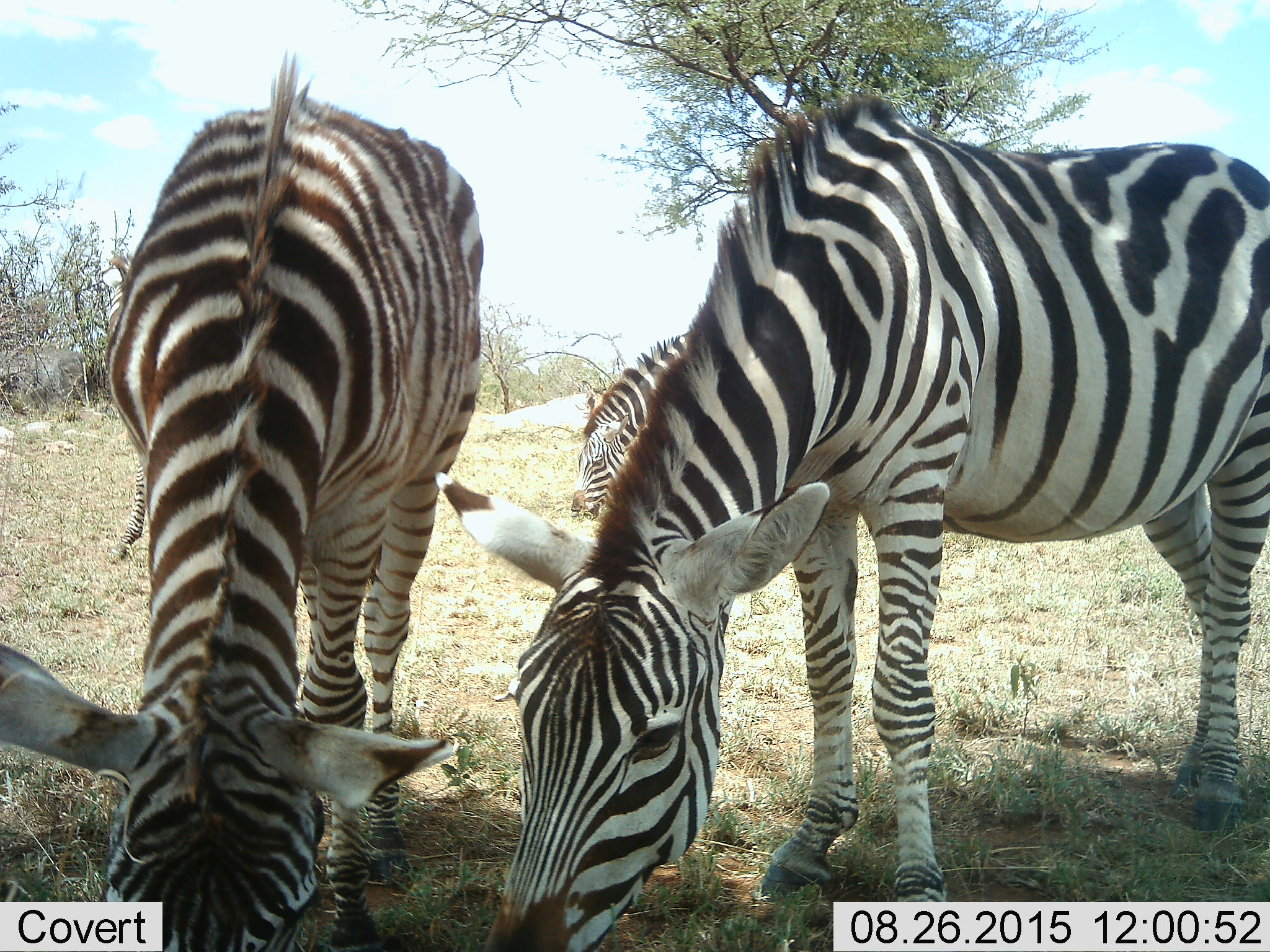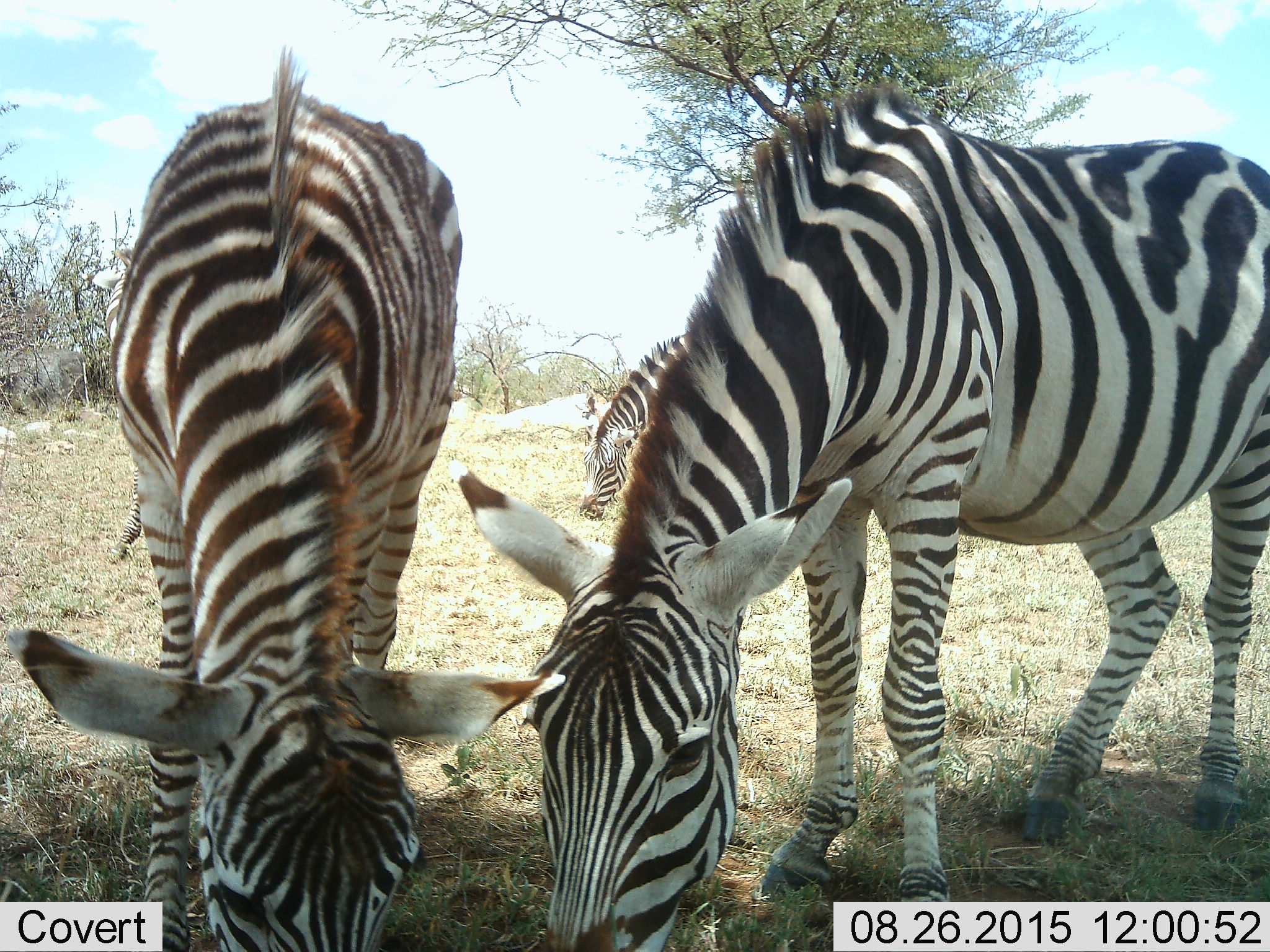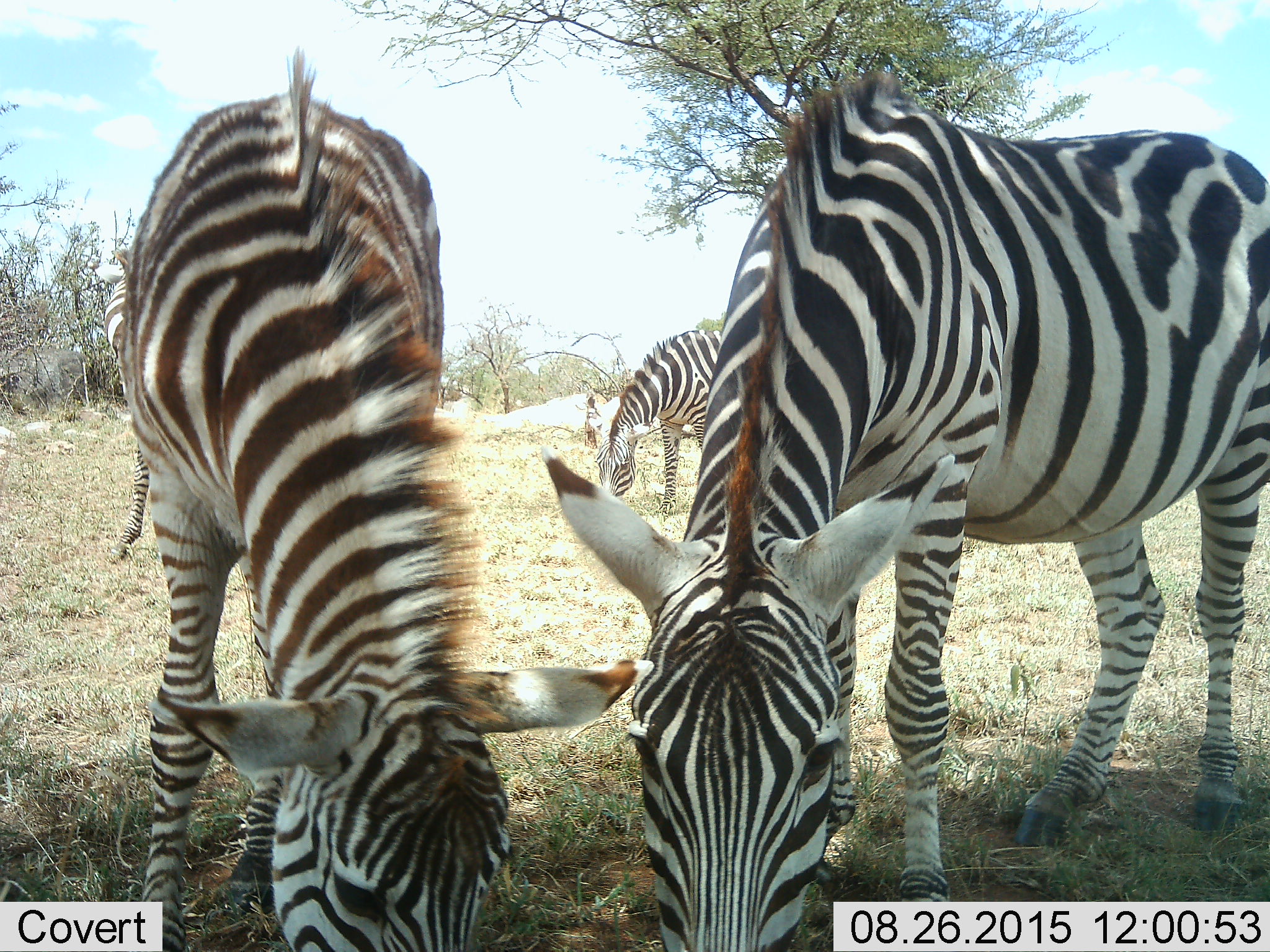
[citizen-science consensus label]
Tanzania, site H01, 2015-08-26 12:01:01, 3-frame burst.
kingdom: Animalia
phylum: Chordata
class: Mammalia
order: Perissodactyla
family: Equidae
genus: Equus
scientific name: Equus quagga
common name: plains zebra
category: zebra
Zebra (plains zebra) (Equus quagga), count 4. Behavior (volunteer vote fractions): standing 20%, resting 0%, moving 0%, interacting 0%. Young present (vote fraction): 20%. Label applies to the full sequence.